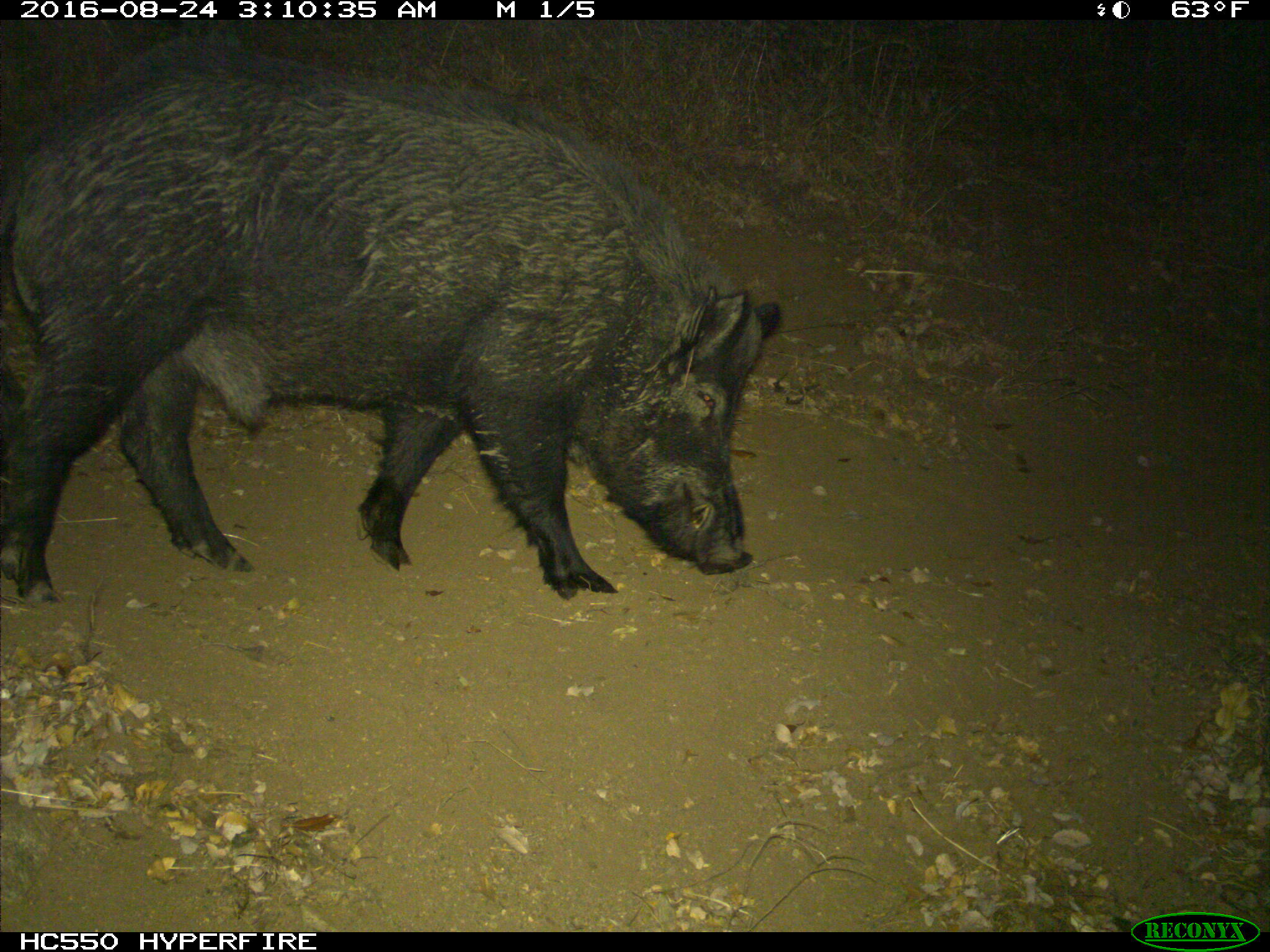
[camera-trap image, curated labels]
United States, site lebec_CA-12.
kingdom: Animalia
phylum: Chordata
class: Mammalia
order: Artiodactyla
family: Suidae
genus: Sus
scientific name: Sus scrofa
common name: wild boar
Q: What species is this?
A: Sus scrofa (wild boar).